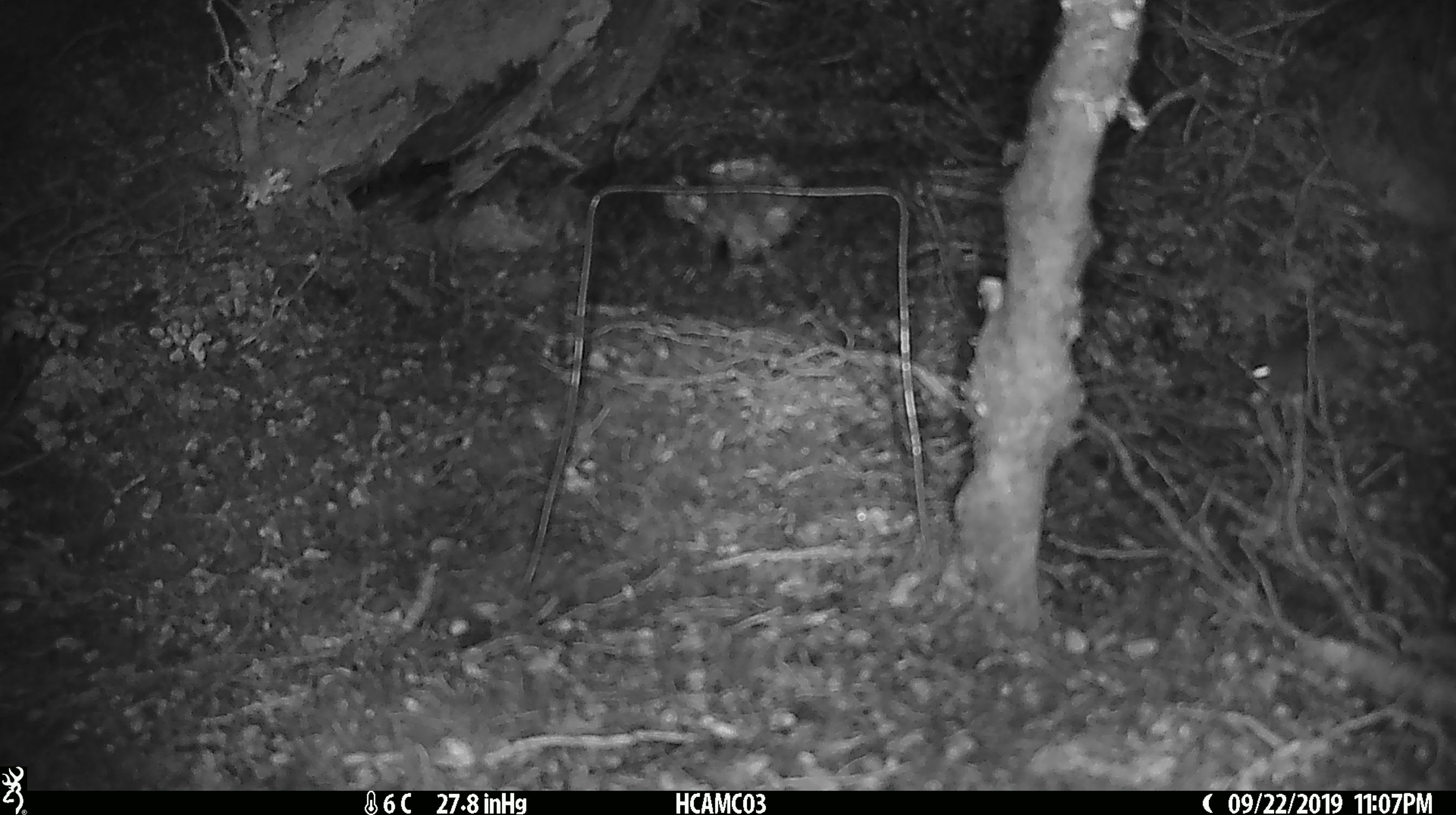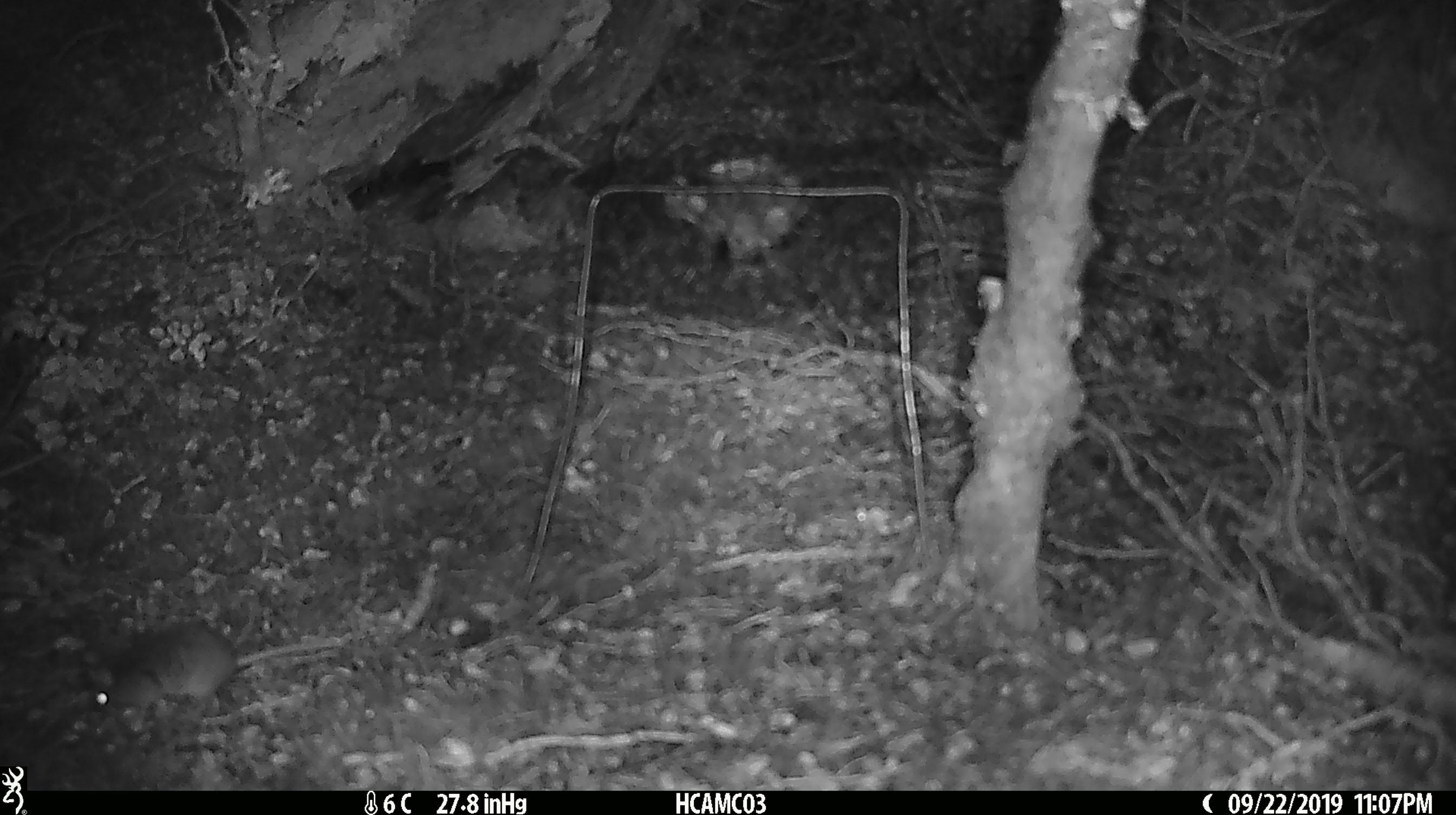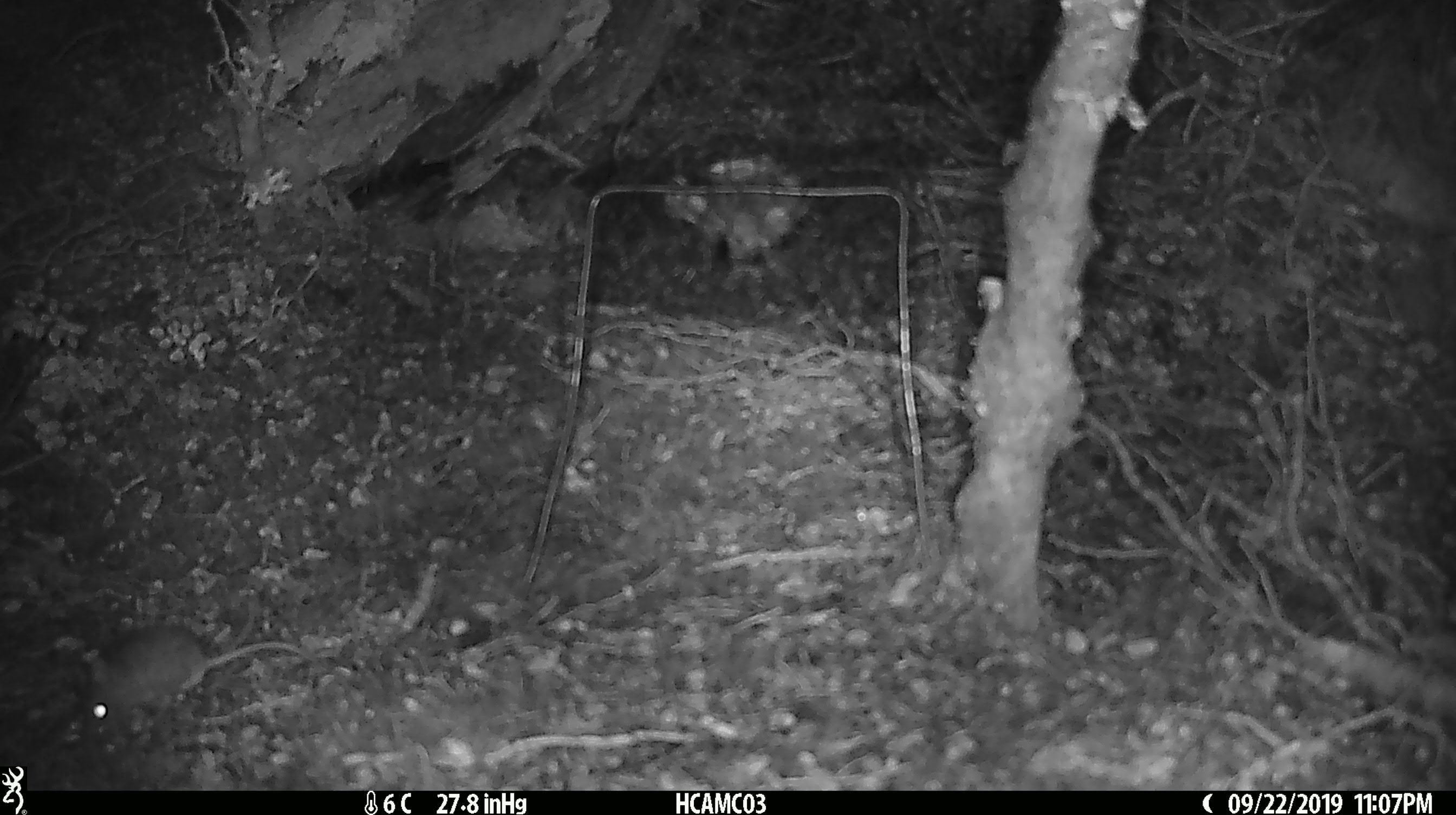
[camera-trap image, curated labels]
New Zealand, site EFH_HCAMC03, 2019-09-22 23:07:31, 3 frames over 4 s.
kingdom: Animalia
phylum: Chordata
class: Mammalia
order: Rodentia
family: Muridae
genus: Mus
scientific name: Mus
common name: mouse